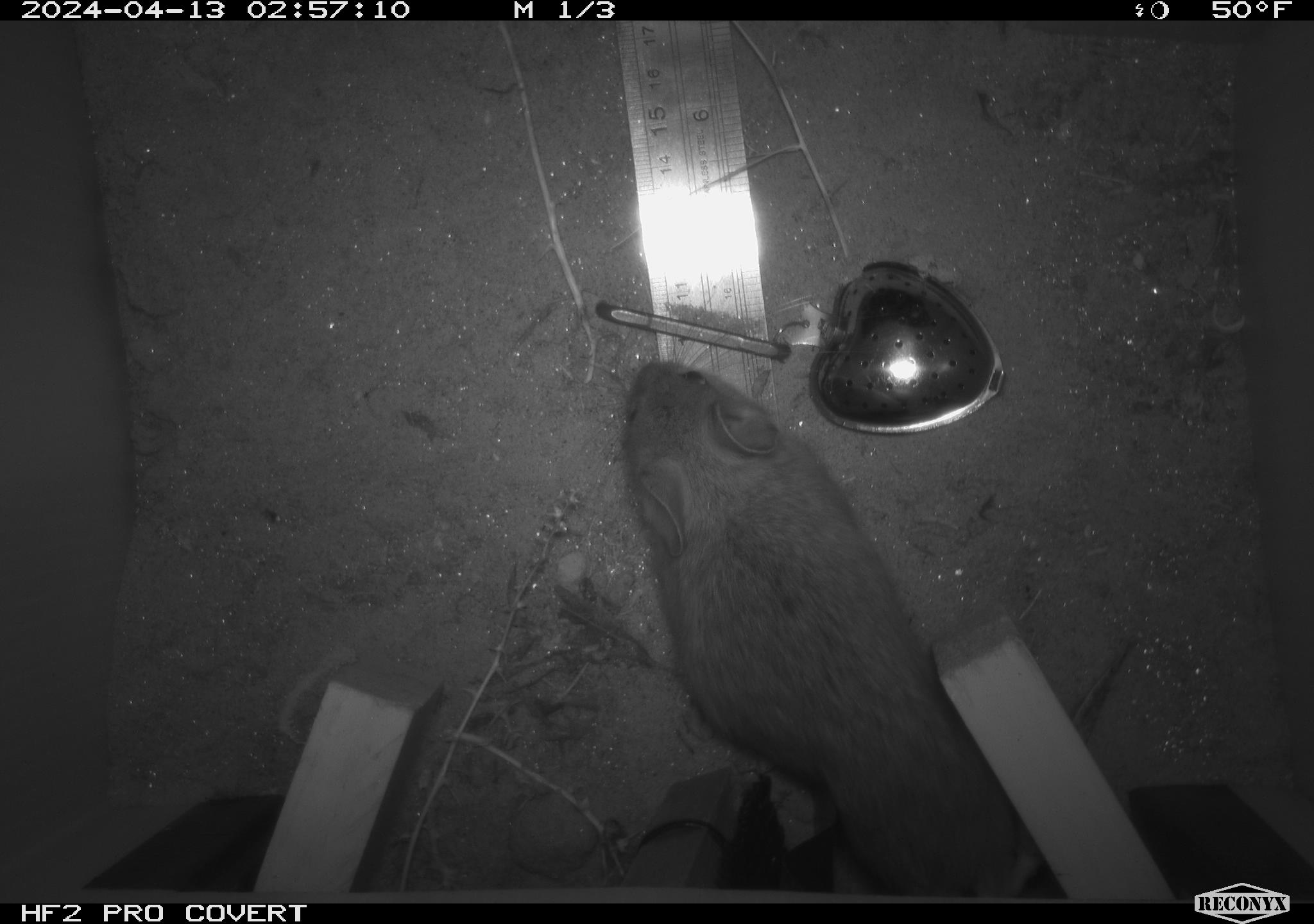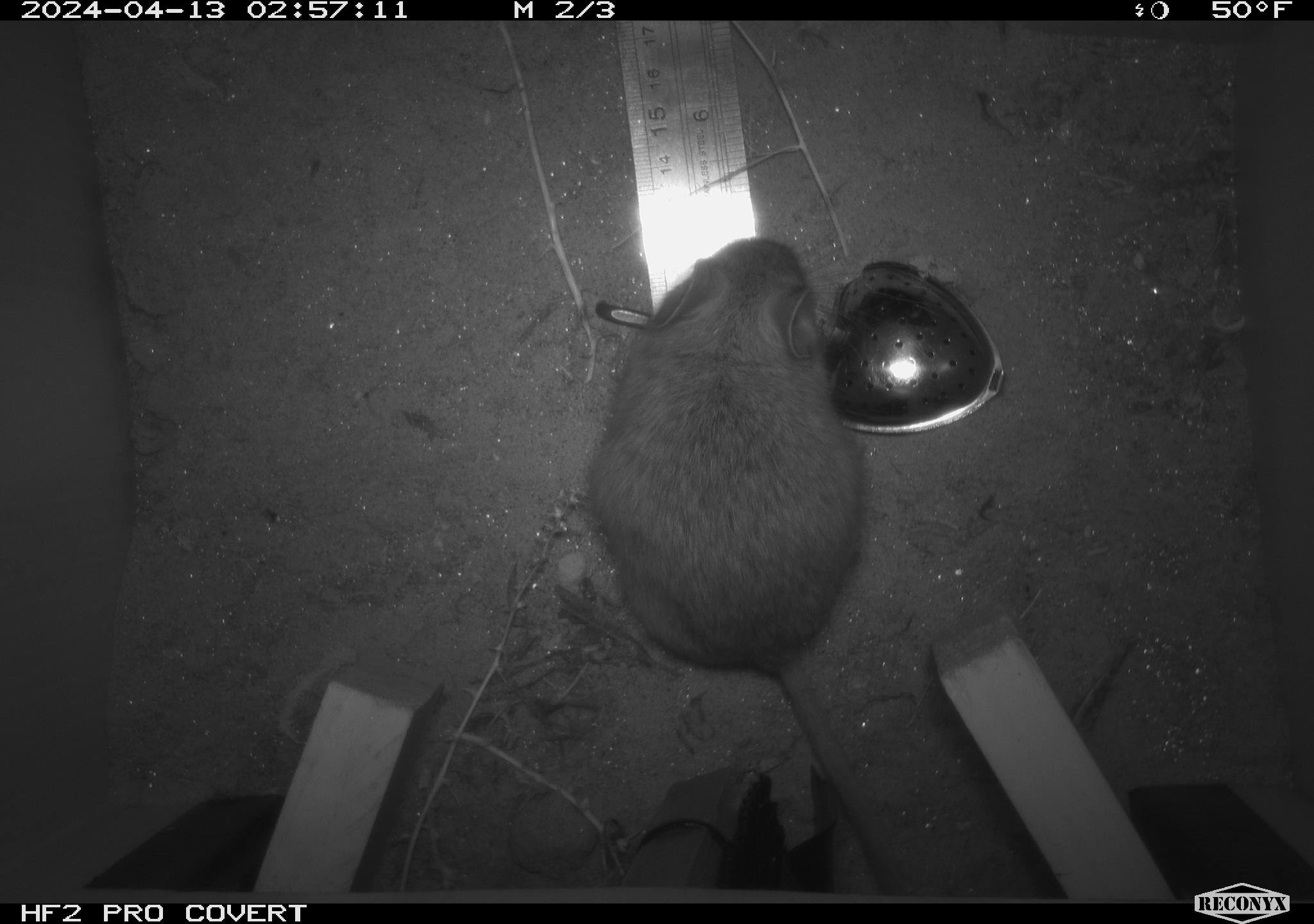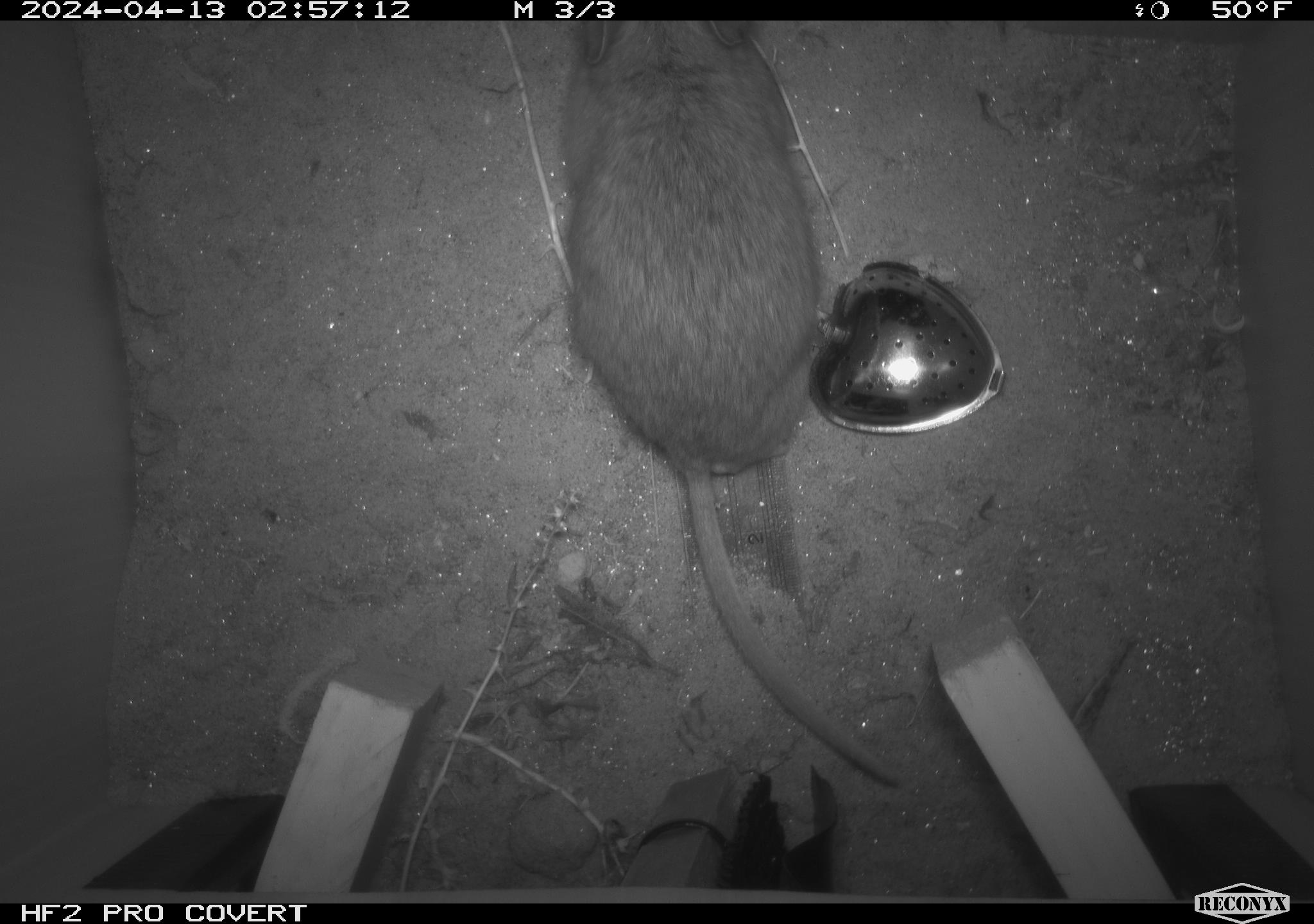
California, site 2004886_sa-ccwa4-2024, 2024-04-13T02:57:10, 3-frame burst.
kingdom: Animalia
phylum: Chordata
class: Mammalia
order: Rodentia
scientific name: Rodentia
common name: woodrat or rat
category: woodrat or rat species